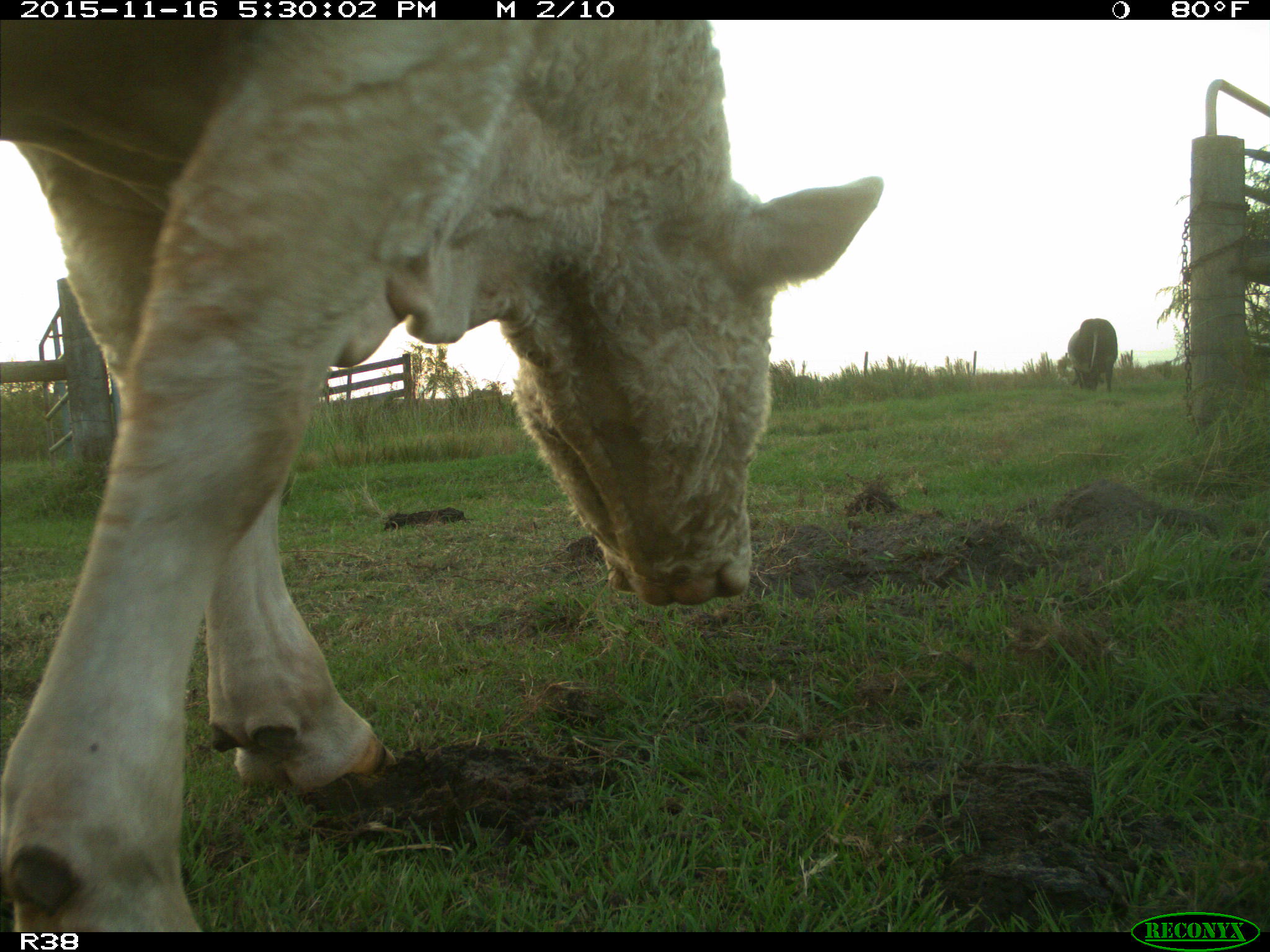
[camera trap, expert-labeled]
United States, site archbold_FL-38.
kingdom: Animalia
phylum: Chordata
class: Mammalia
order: Artiodactyla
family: Bovidae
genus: Bos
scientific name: Bos taurus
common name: domestic cow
Bos taurus (domestic cow).